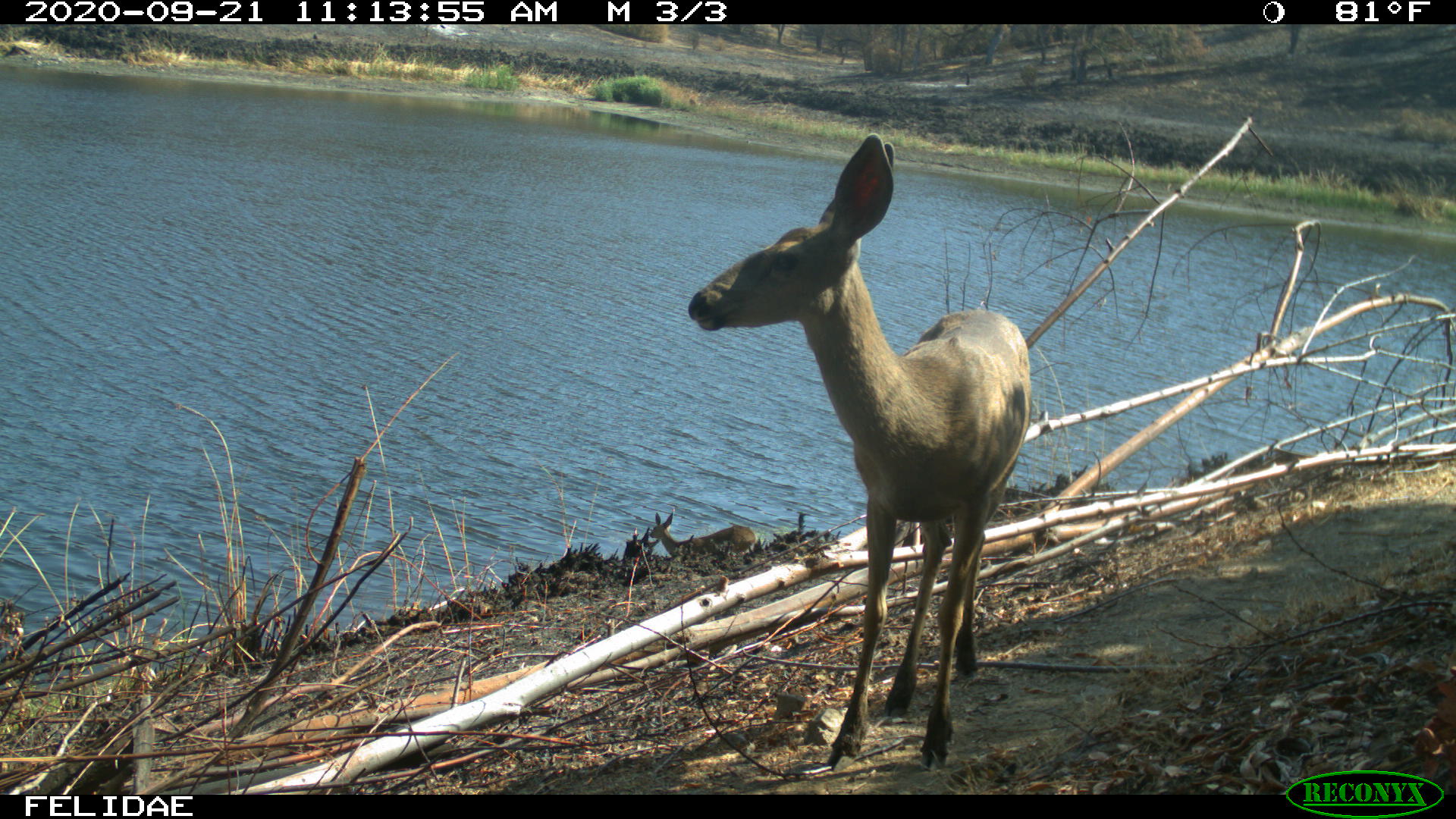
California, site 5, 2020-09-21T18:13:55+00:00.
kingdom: Animalia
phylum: Chordata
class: Mammalia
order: Artiodactyla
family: Cervidae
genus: Odocoileus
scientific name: Odocoileus hemionus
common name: mule deer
Mule deer (Odocoileus hemionus).